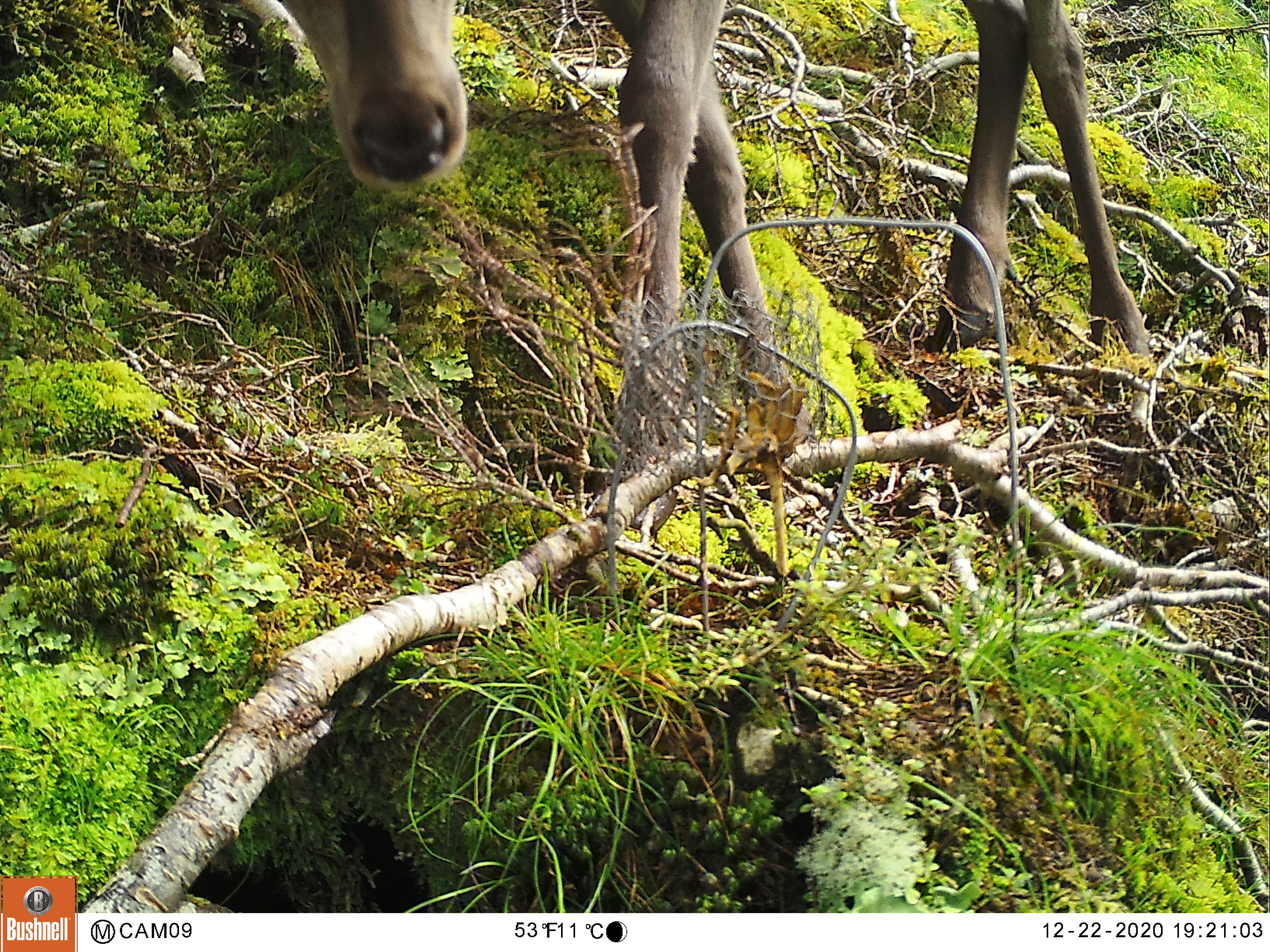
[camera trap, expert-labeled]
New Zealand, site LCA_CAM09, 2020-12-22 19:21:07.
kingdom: Animalia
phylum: Chordata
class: Mammalia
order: Artiodactyla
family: Cervidae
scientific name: Cervidae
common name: deer